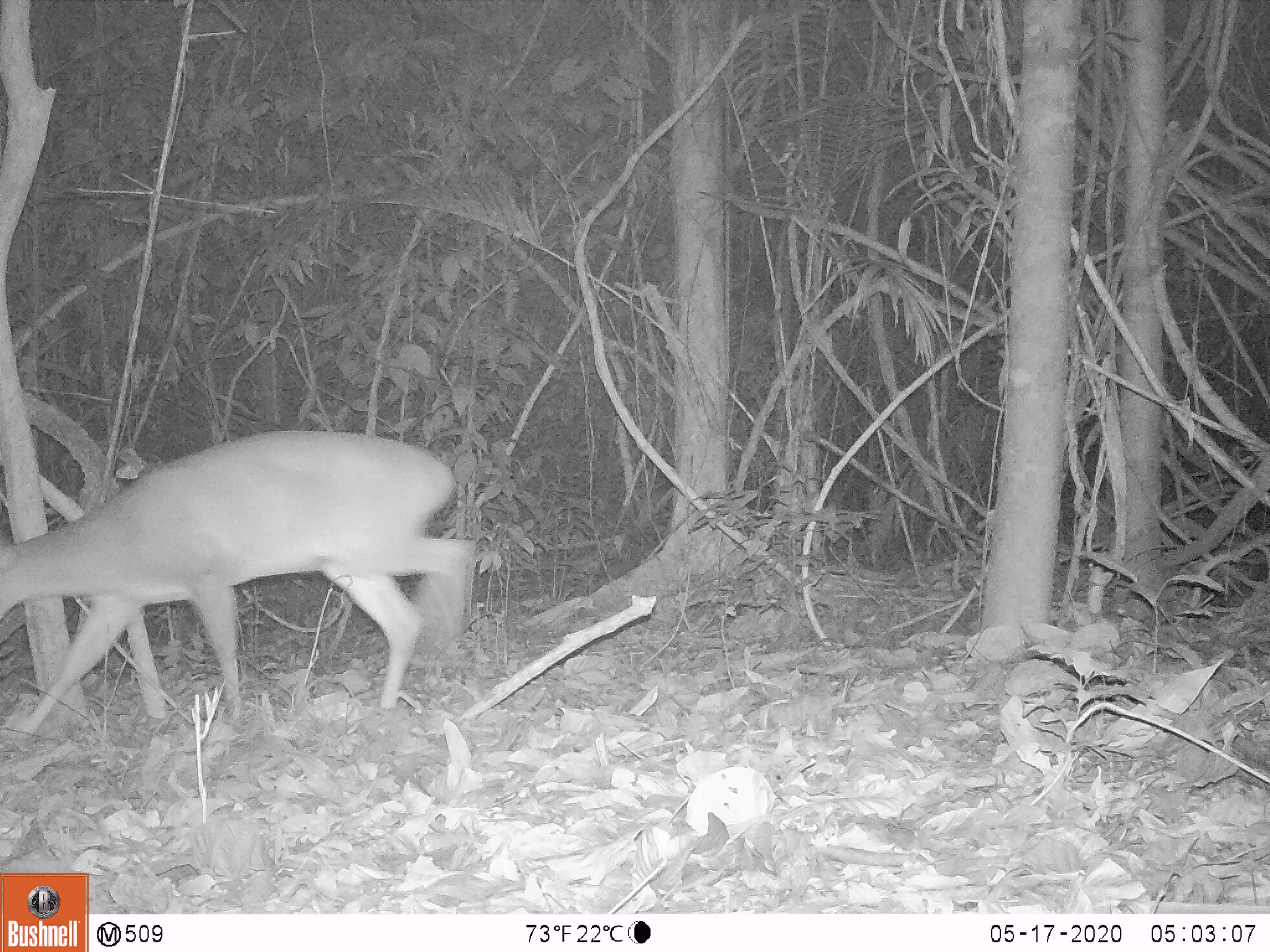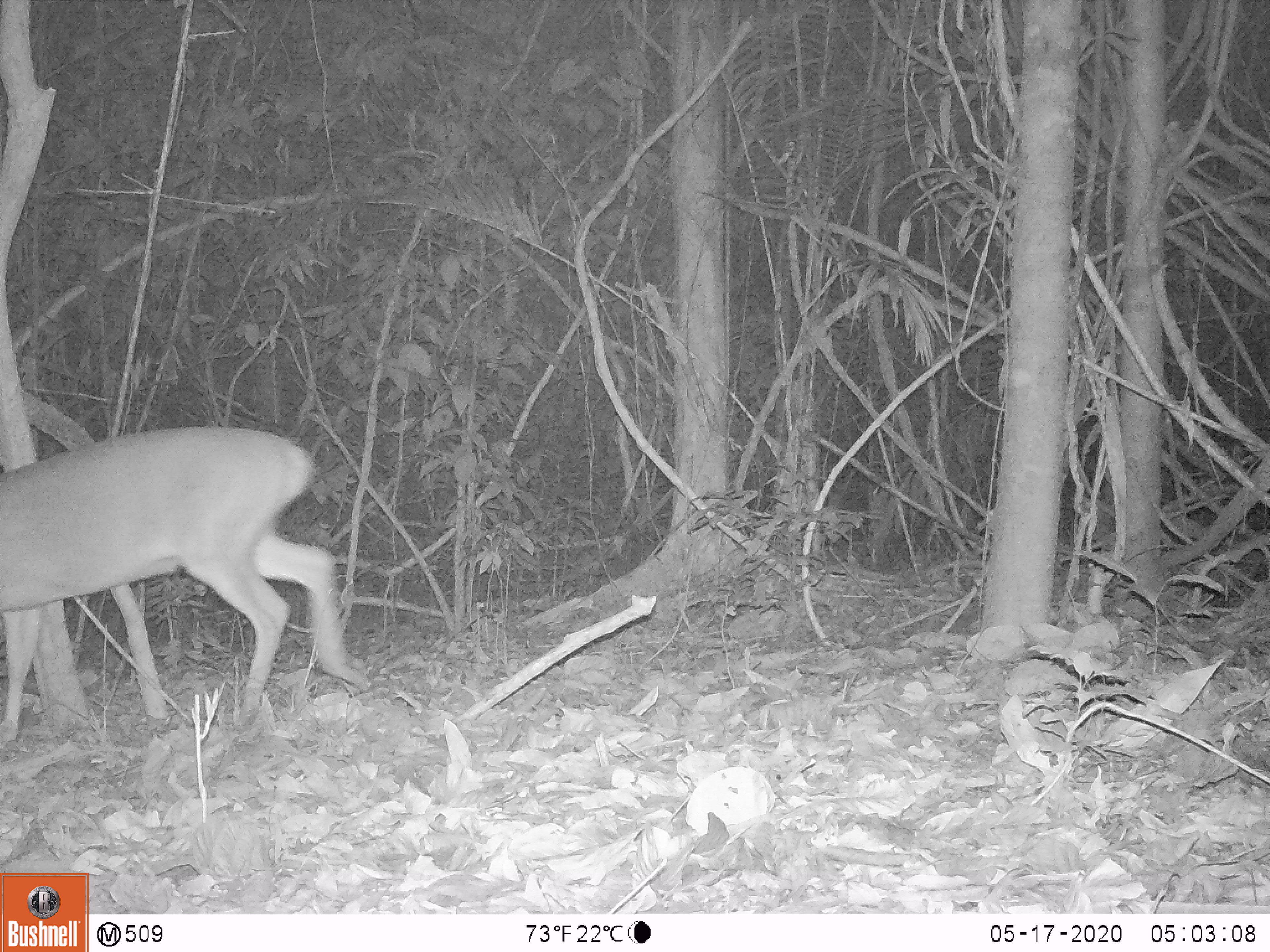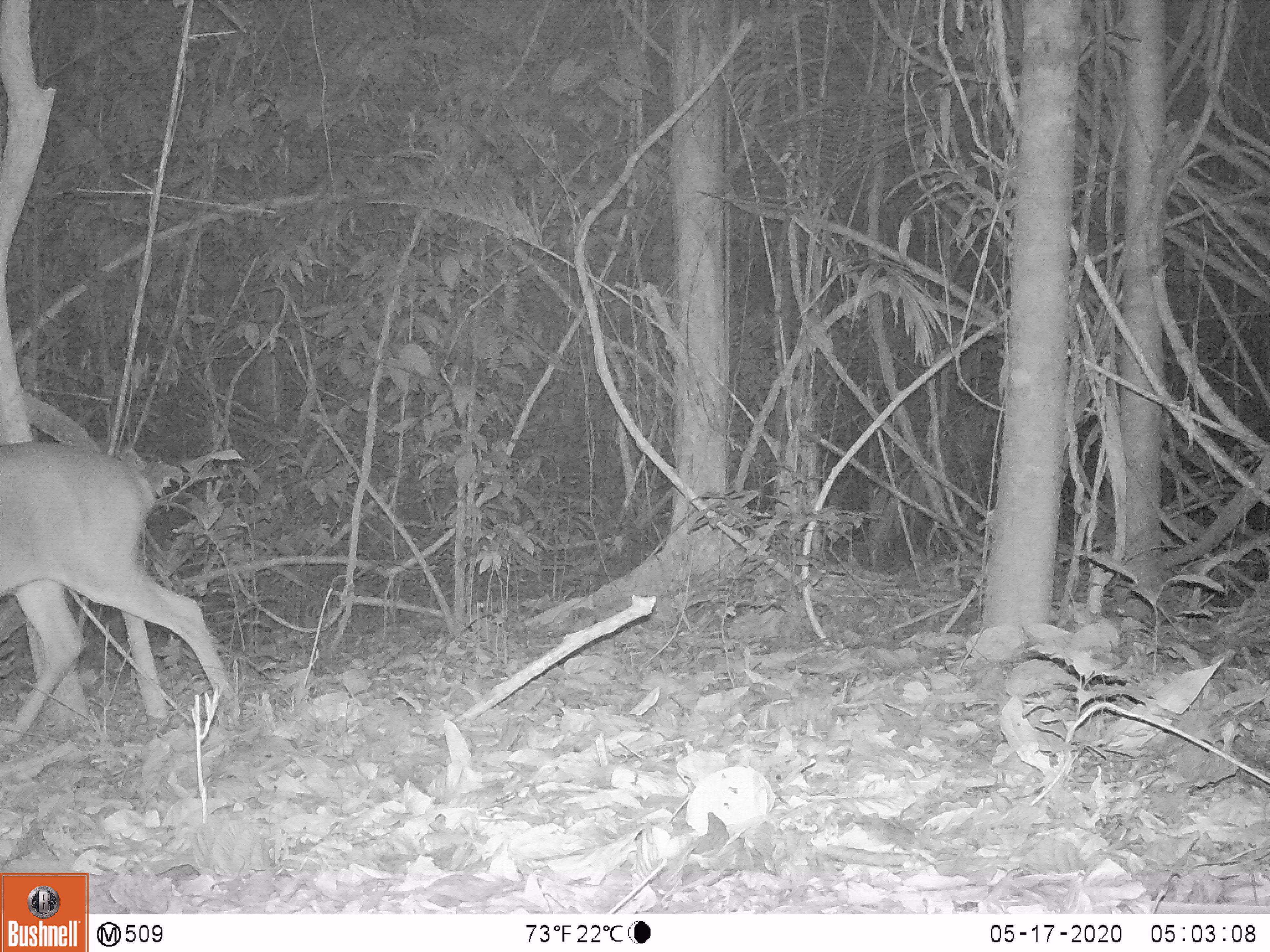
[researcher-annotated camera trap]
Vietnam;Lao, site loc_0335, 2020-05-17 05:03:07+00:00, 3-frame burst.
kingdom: Animalia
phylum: Chordata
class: Mammalia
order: Artiodactyla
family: Cervidae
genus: Muntiacus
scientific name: Muntiacus vuquangensis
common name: large-antlered muntjac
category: large antlered muntjac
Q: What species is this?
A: Large antlered muntjac (large-antlered muntjac) (Muntiacus vuquangensis).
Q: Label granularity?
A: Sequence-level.